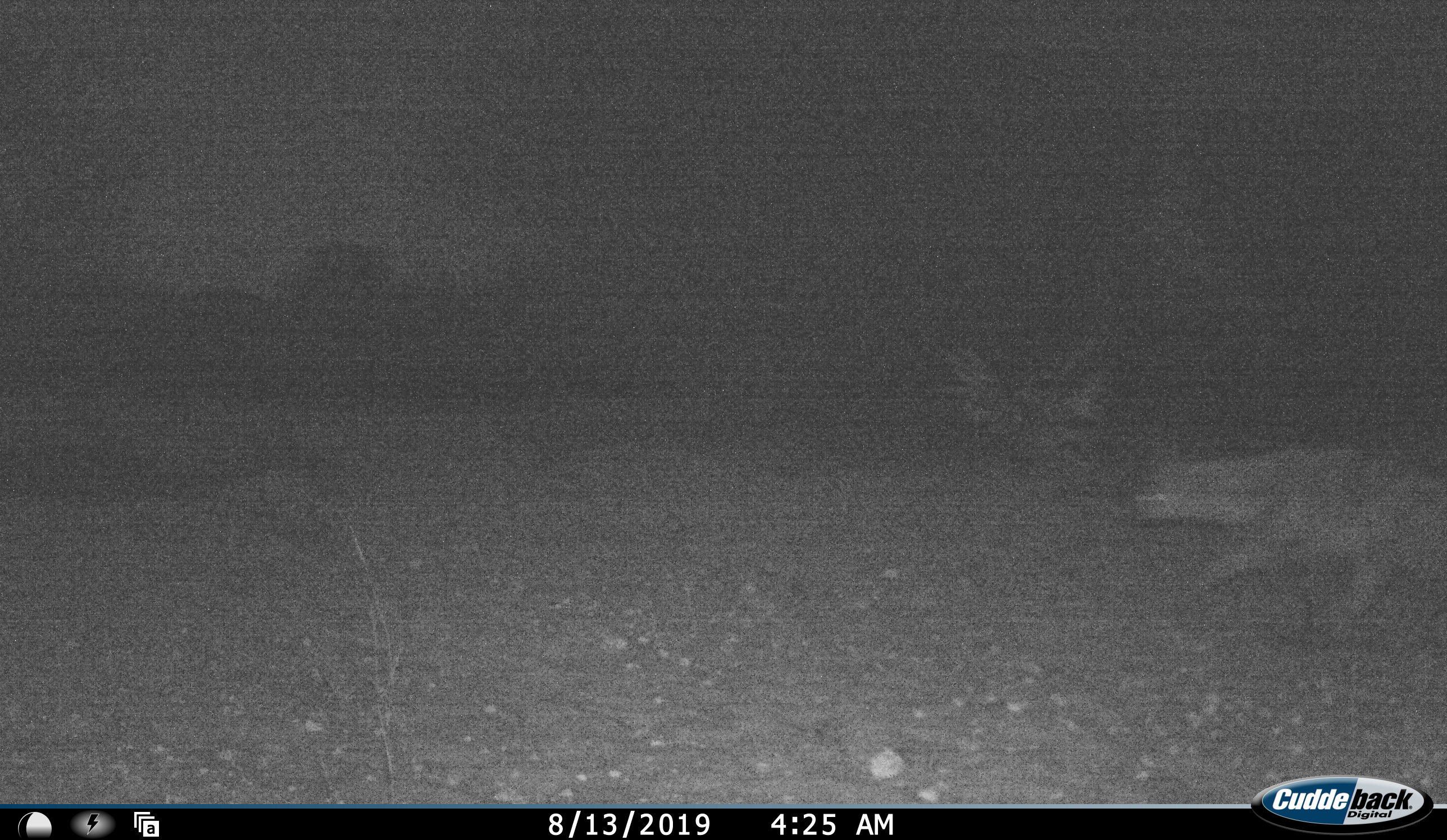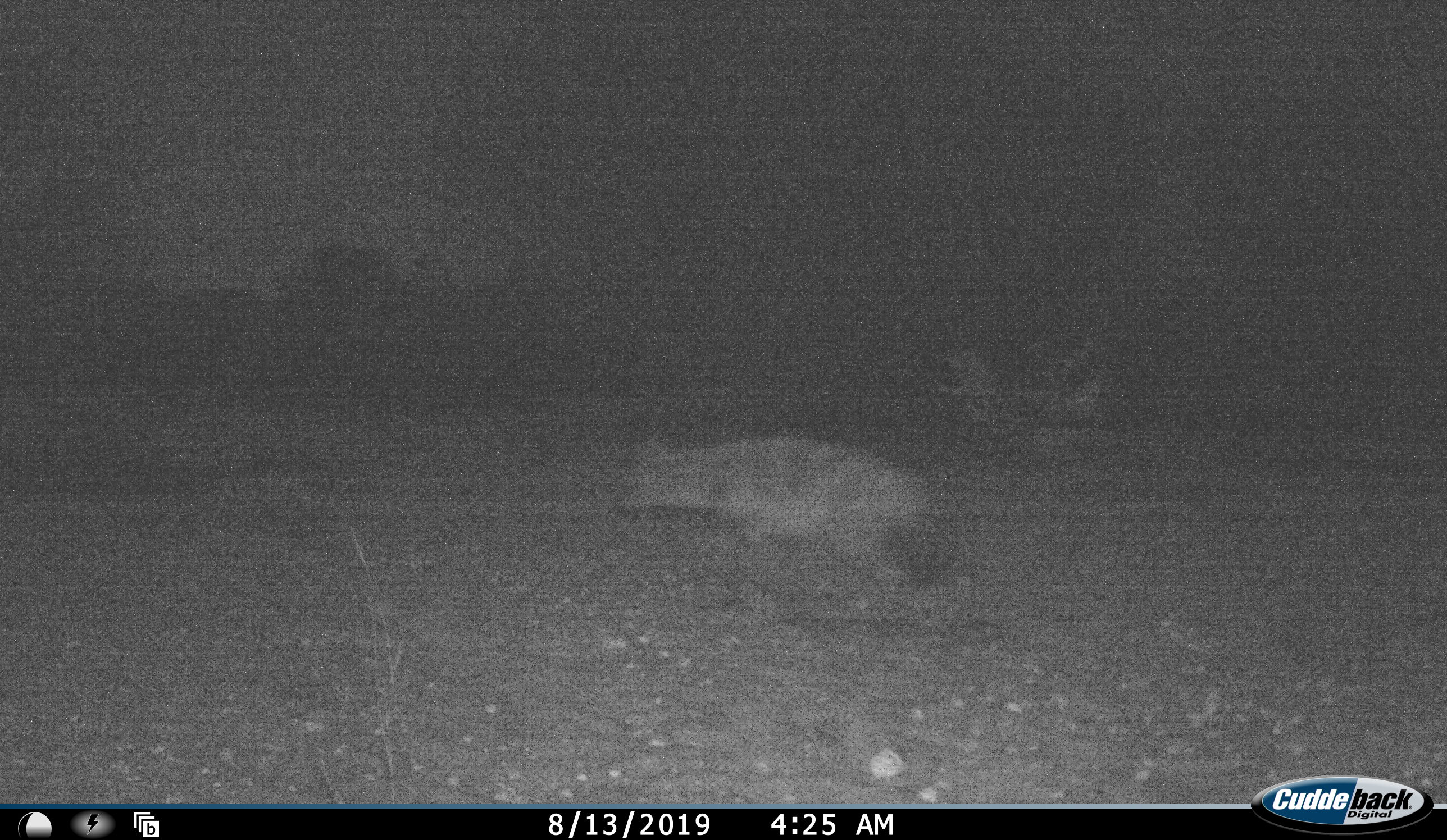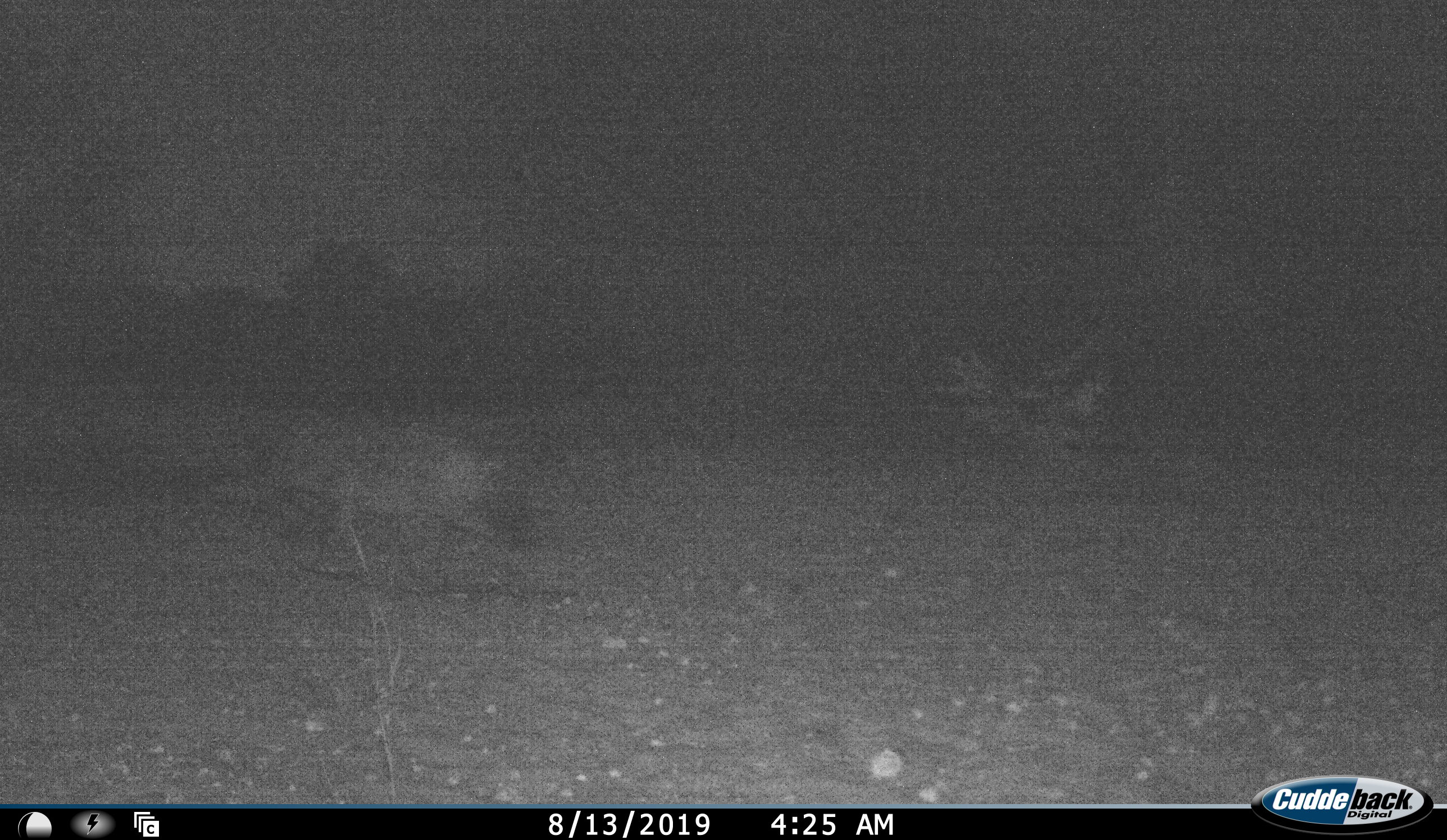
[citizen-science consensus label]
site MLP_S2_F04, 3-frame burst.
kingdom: Animalia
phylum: Chordata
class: Mammalia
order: Carnivora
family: Hyaenidae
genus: Proteles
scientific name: Proteles cristatus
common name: aardwolf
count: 1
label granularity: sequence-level